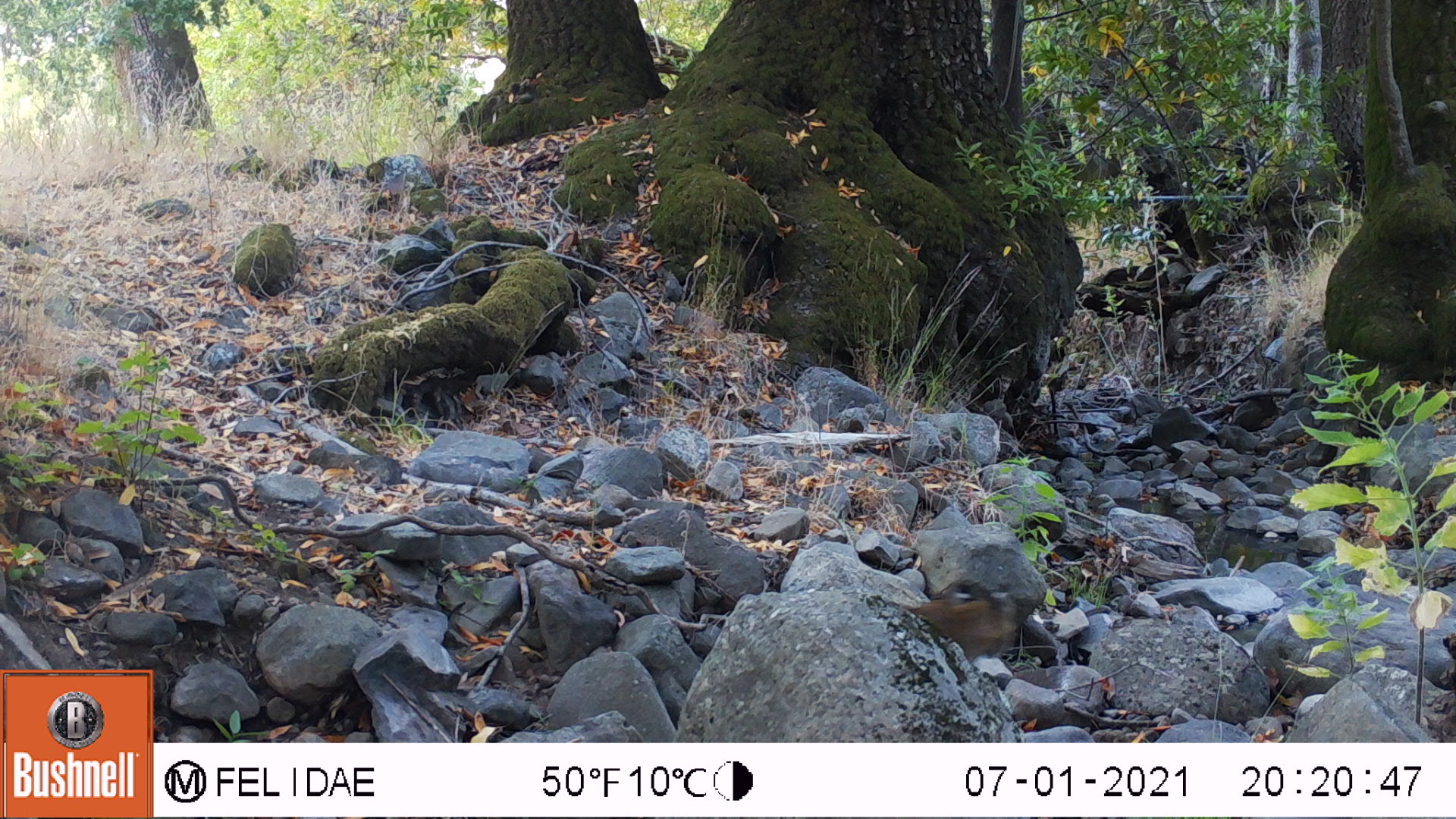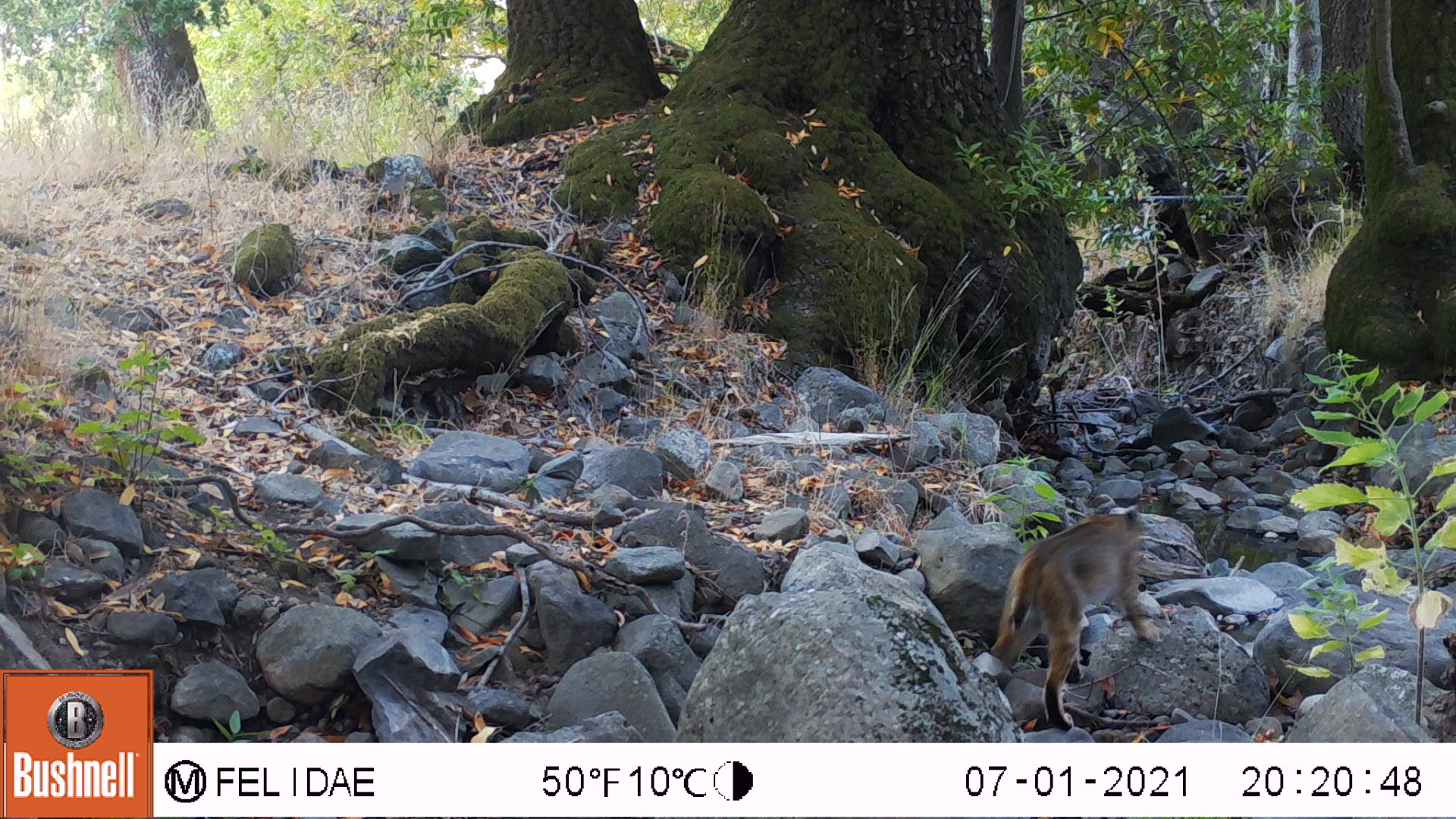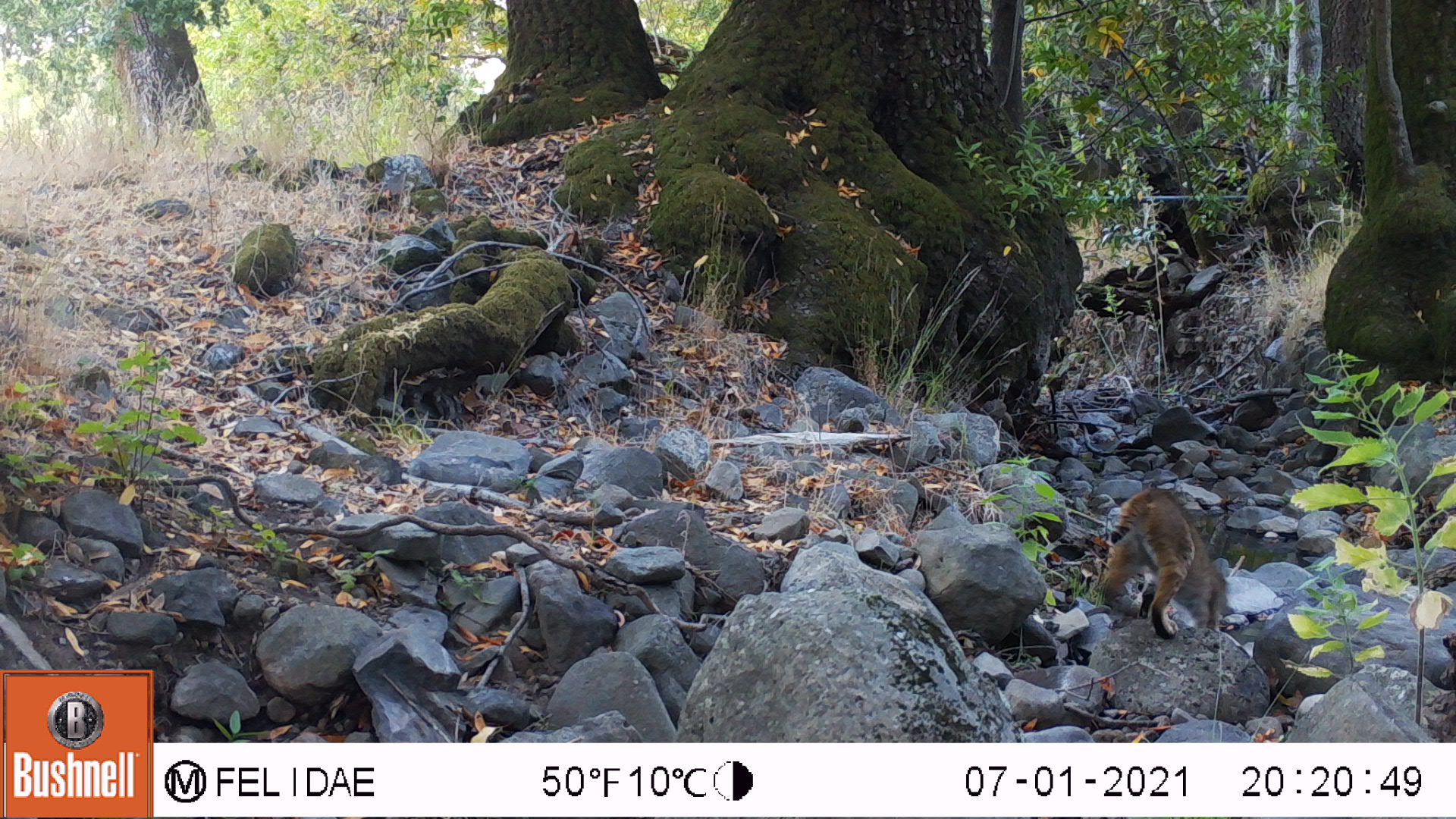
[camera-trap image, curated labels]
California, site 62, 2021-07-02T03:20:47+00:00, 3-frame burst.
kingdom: Animalia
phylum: Chordata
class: Mammalia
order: Carnivora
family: Felidae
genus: Lynx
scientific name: Lynx rufus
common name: bobcat